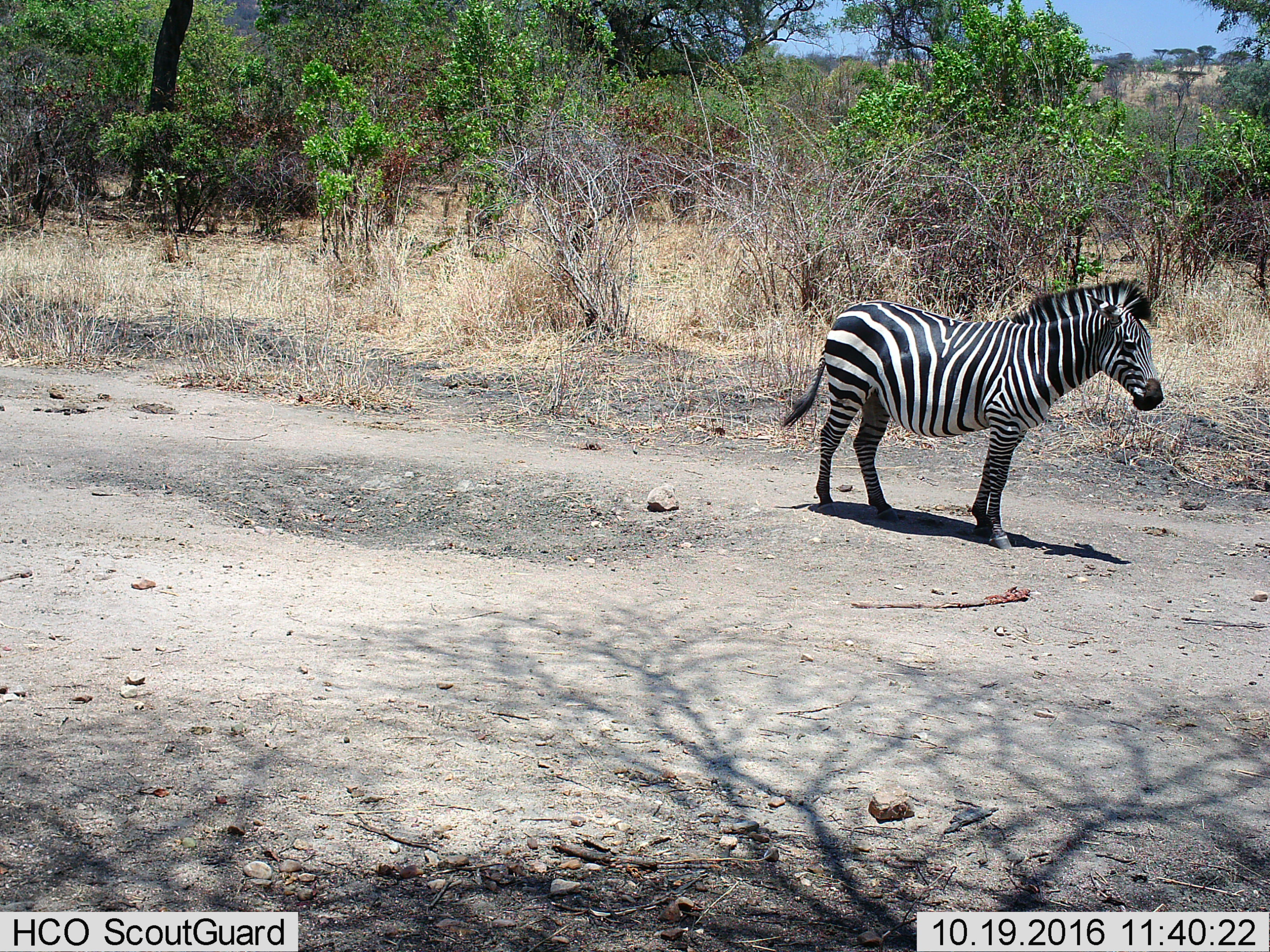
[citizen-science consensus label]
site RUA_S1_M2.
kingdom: Animalia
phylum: Chordata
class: Mammalia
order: Perissodactyla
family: Equidae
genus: Equus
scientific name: Equus quagga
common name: plains zebra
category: zebraplains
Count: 1.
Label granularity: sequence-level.